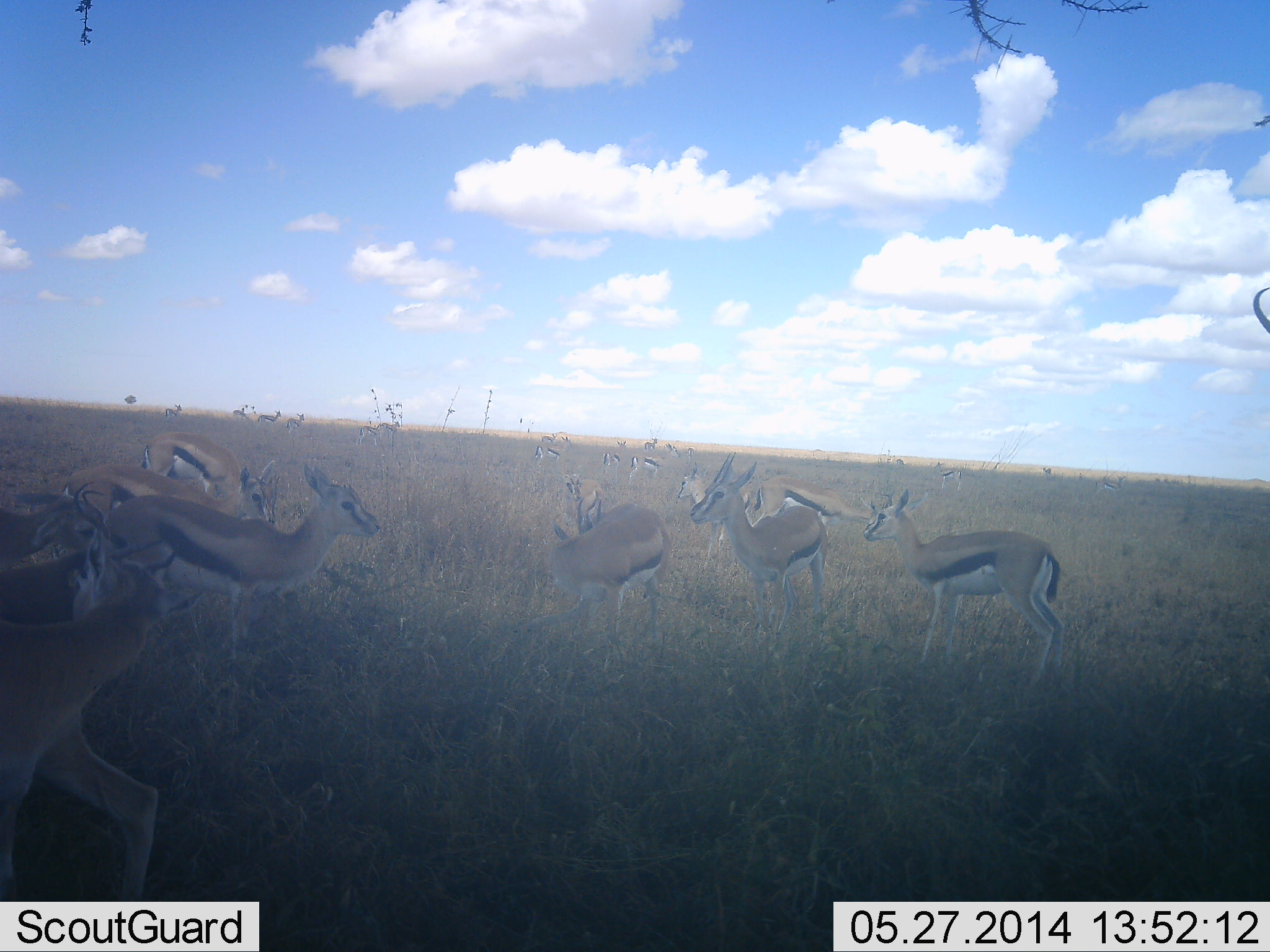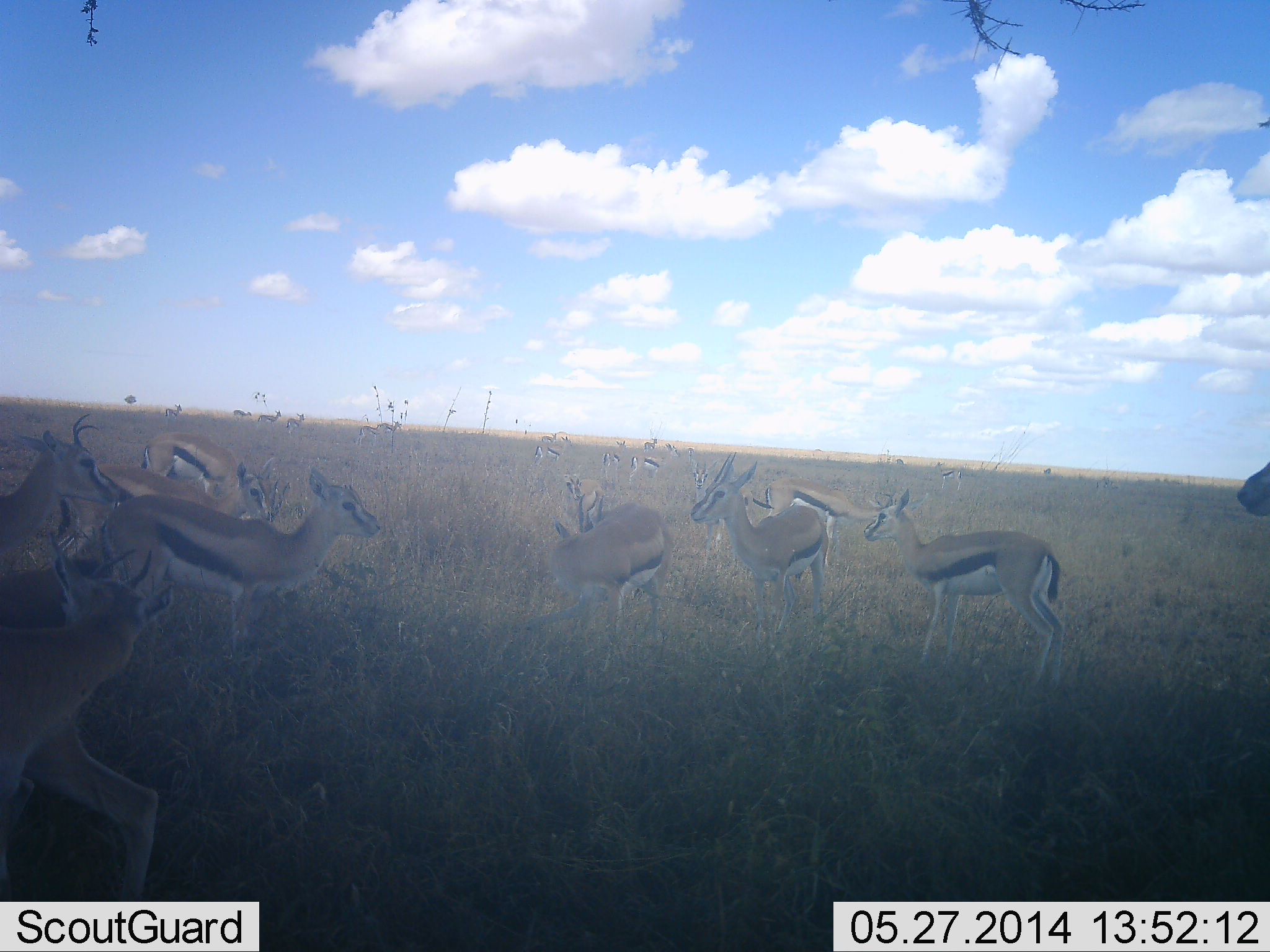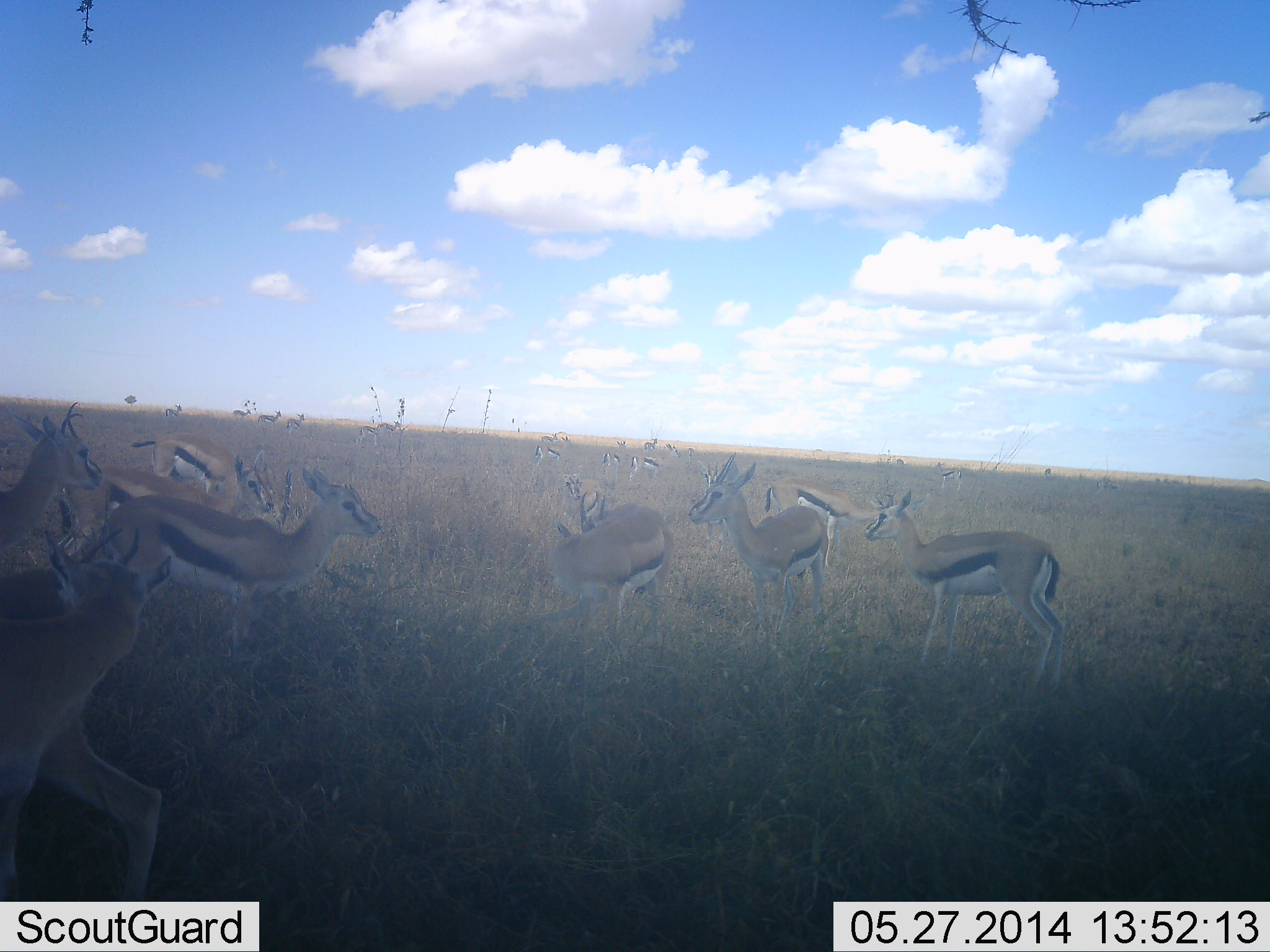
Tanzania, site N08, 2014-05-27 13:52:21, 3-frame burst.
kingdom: Animalia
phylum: Chordata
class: Mammalia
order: Artiodactyla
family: Bovidae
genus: Eudorcas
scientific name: Eudorcas thomsonii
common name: thomson's gazelle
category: gazellethomsons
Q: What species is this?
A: Gazellethomsons (thomson's gazelle) (Eudorcas thomsonii).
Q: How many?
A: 11-50.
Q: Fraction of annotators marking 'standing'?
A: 80%.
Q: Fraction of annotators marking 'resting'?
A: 0%.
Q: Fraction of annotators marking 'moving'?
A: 30%.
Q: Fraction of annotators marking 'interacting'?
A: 0%.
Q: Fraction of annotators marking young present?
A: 10%.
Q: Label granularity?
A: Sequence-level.